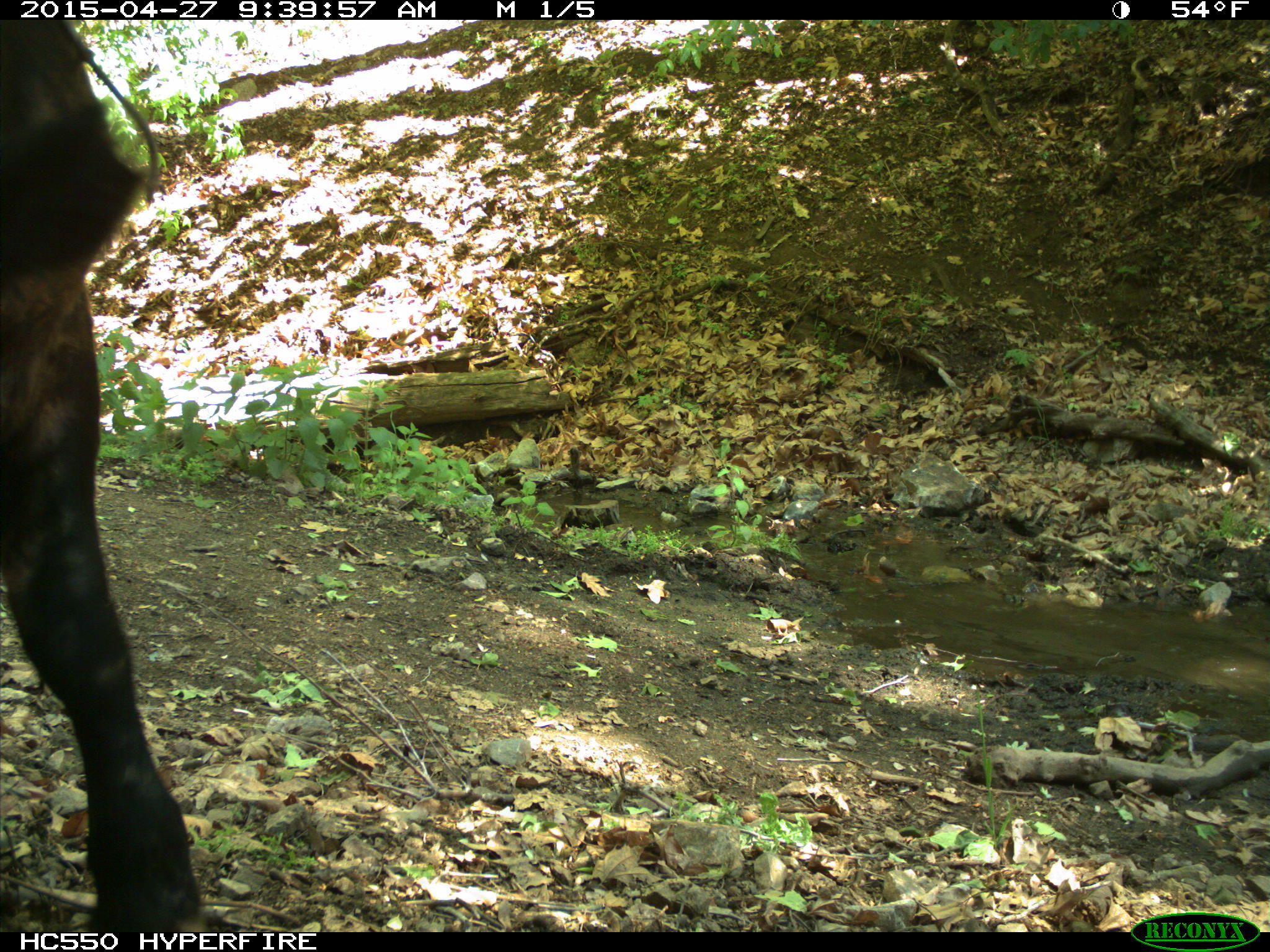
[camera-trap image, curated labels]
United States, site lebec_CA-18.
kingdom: Animalia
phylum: Chordata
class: Mammalia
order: Artiodactyla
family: Bovidae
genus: Bos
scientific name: Bos taurus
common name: domestic cow